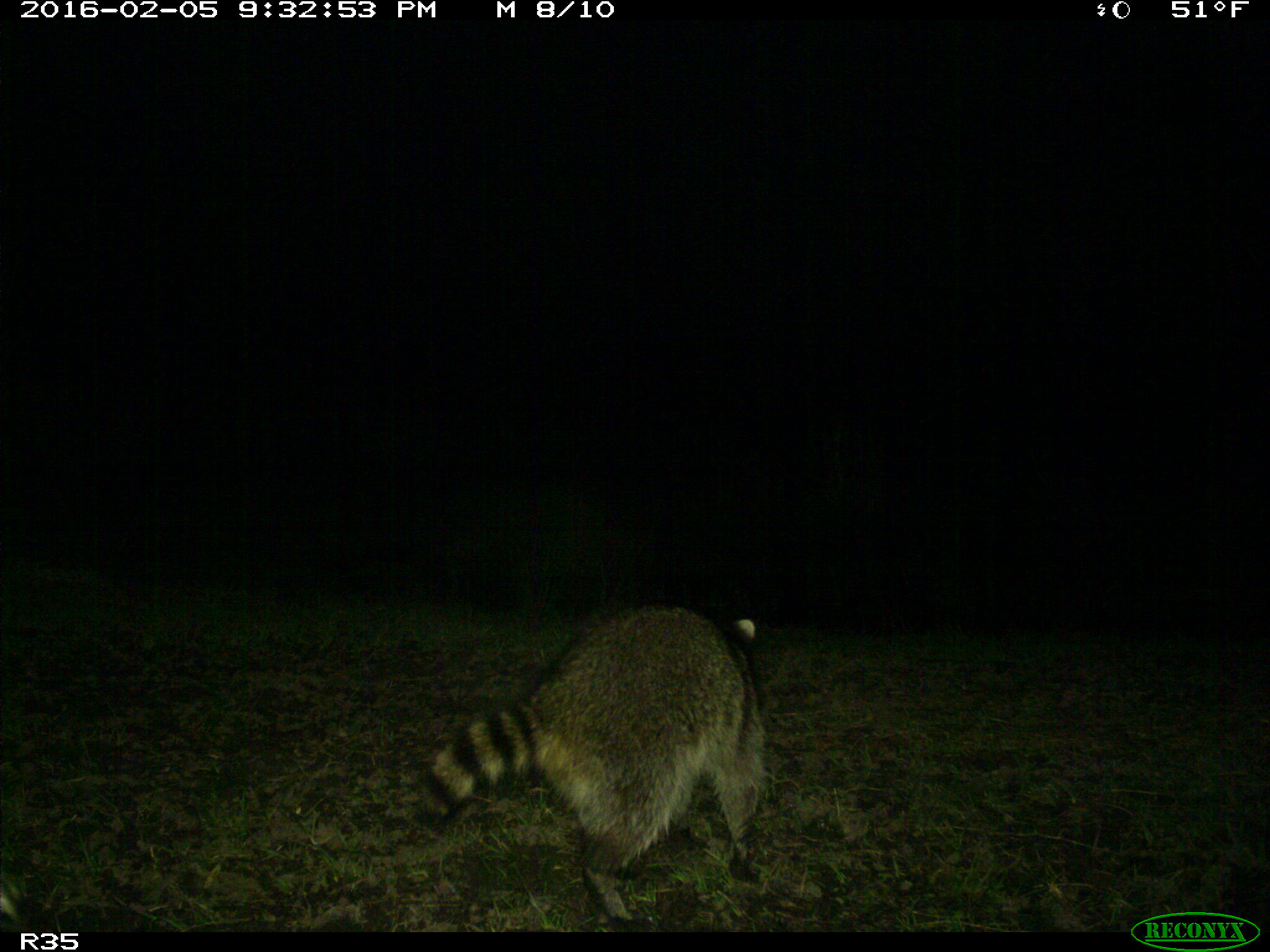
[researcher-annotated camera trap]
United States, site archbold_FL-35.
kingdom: Animalia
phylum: Chordata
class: Mammalia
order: Carnivora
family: Procyonidae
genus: Procyon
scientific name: Procyon lotor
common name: common raccoon